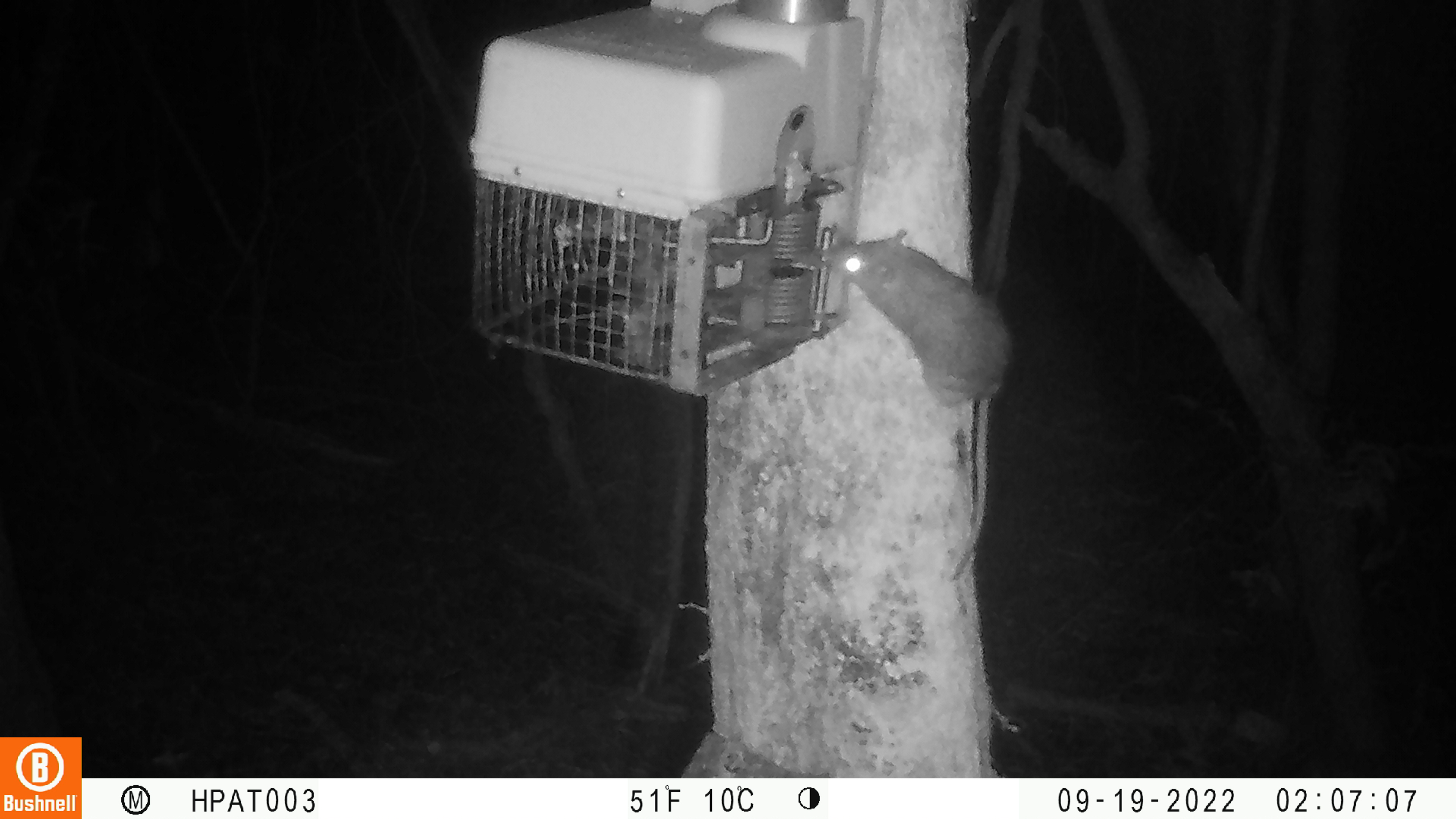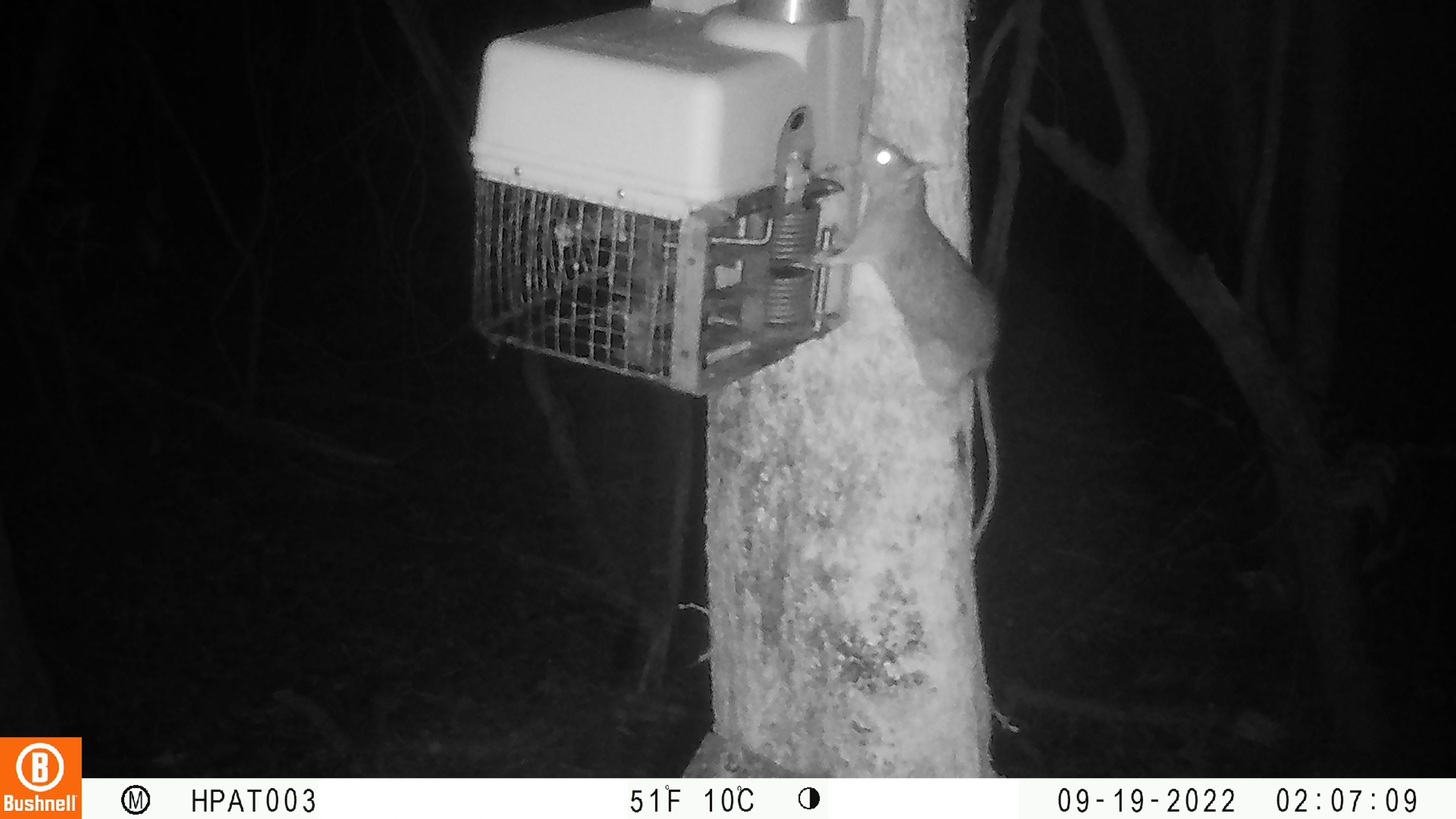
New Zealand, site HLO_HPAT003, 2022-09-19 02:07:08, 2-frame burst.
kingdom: Animalia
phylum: Chordata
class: Mammalia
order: Rodentia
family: Muridae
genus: Rattus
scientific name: Rattus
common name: rat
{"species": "rat (Rattus)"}